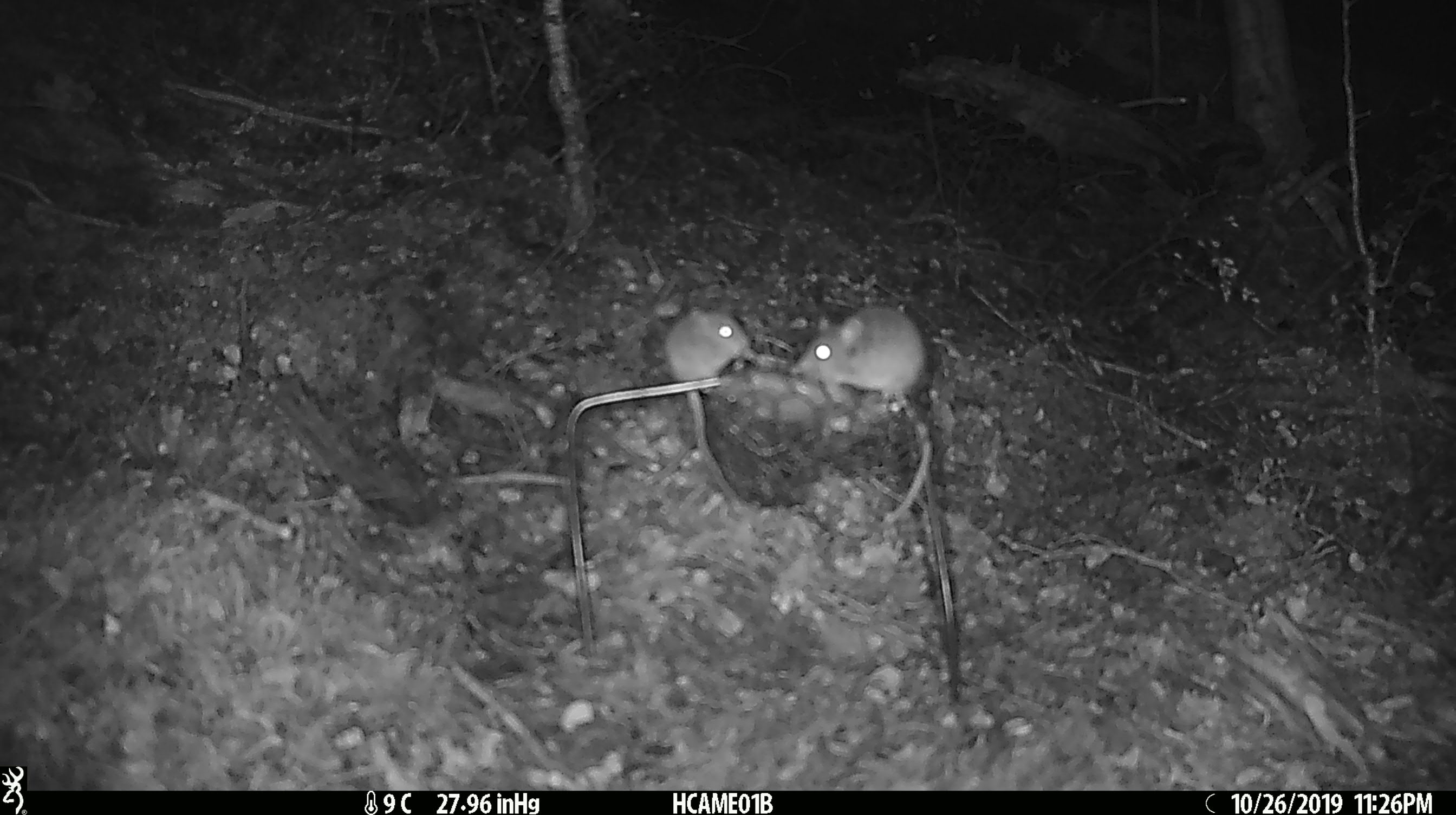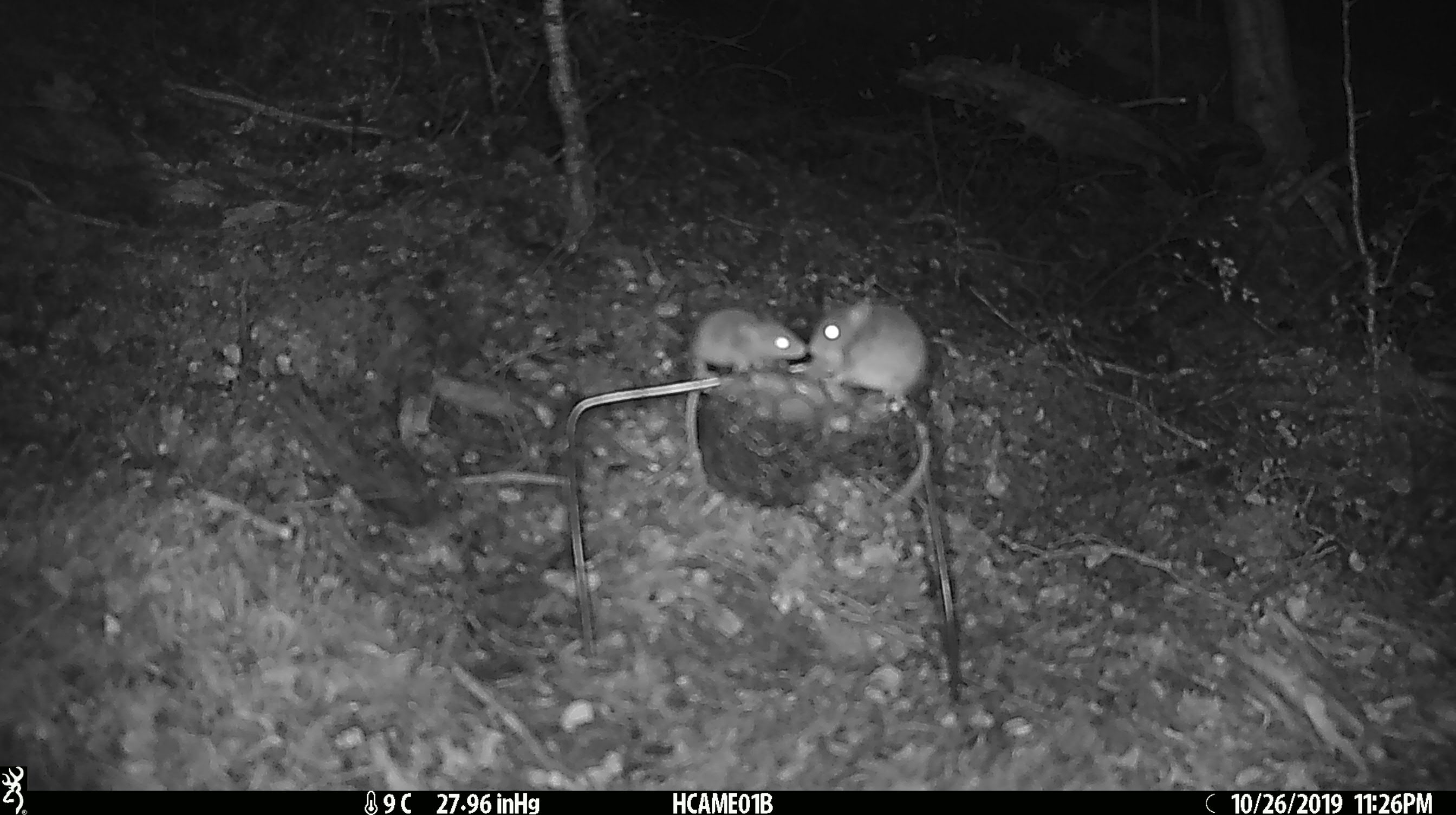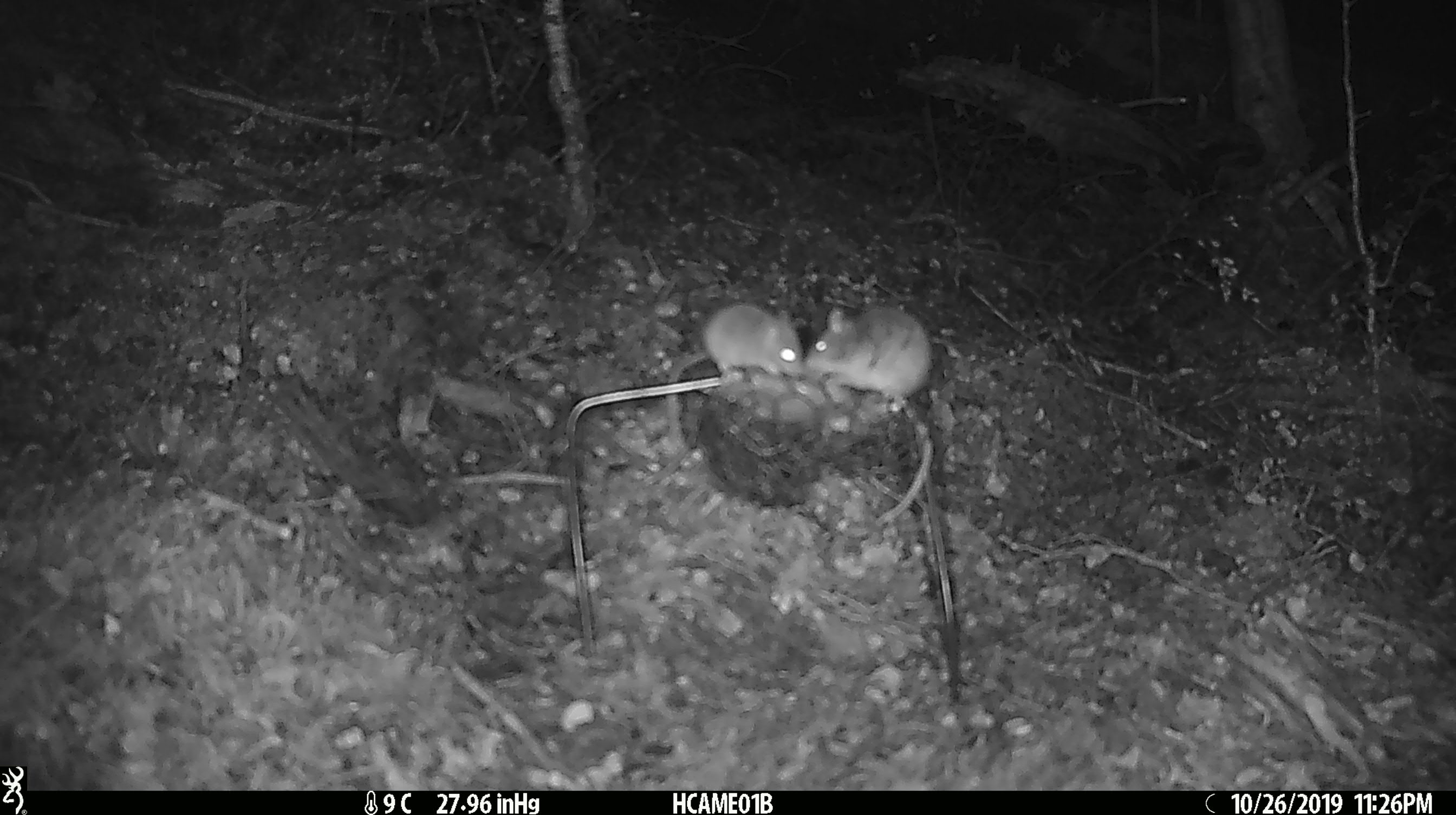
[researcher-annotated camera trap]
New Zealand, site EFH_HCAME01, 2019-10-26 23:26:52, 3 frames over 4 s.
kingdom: Animalia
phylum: Chordata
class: Mammalia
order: Rodentia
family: Muridae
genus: Mus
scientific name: Mus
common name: mouse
Mouse (Mus).